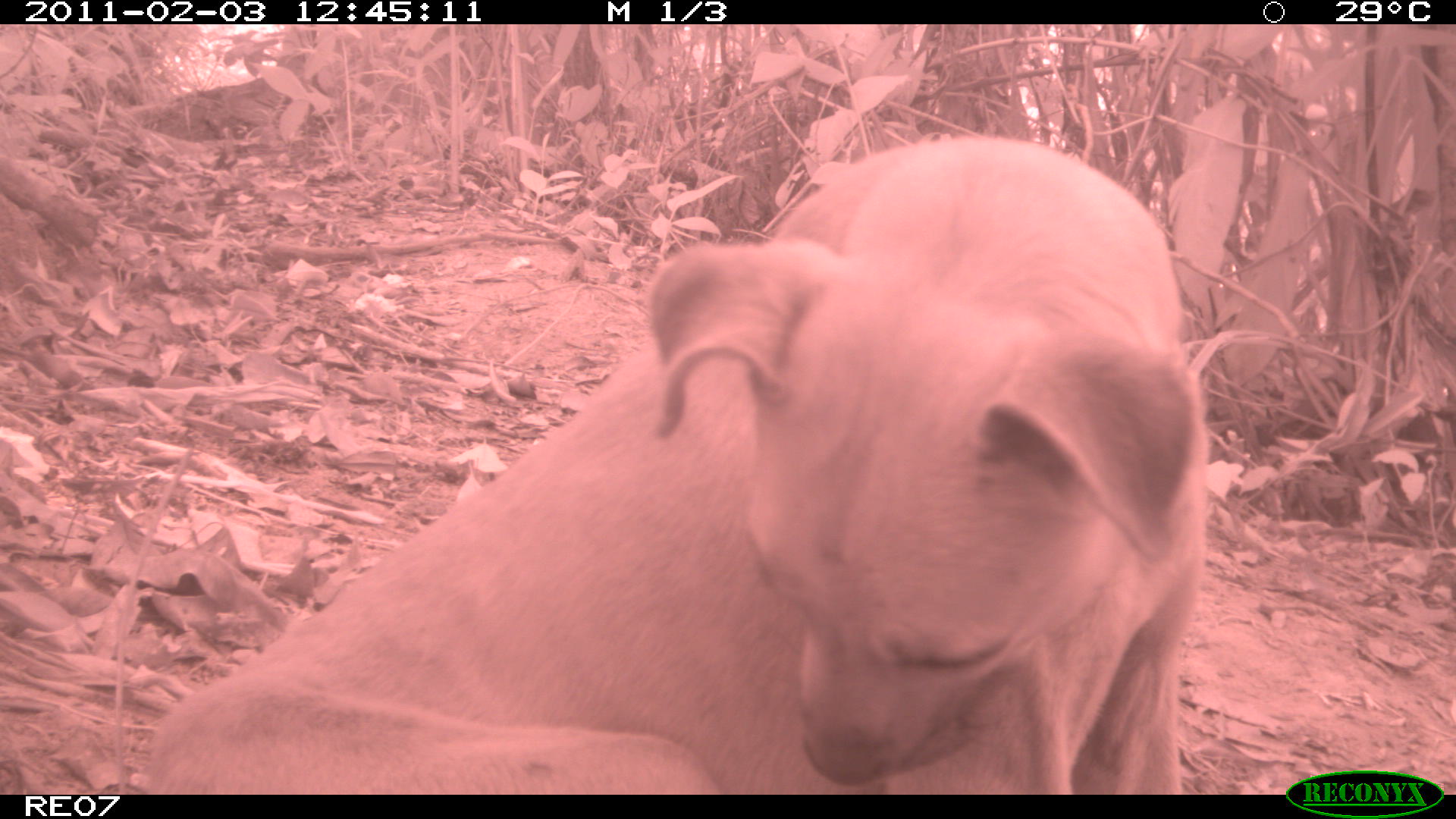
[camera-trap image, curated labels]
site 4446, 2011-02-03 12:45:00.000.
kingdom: Animalia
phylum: Chordata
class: Mammalia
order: Carnivora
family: Canidae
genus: Canis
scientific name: Canis familiaris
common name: domestic dog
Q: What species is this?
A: Canis familiaris (domestic dog).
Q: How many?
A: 1.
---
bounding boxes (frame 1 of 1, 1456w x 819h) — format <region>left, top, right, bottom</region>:
canis familiaris: <region>142, 131, 1210, 794</region>